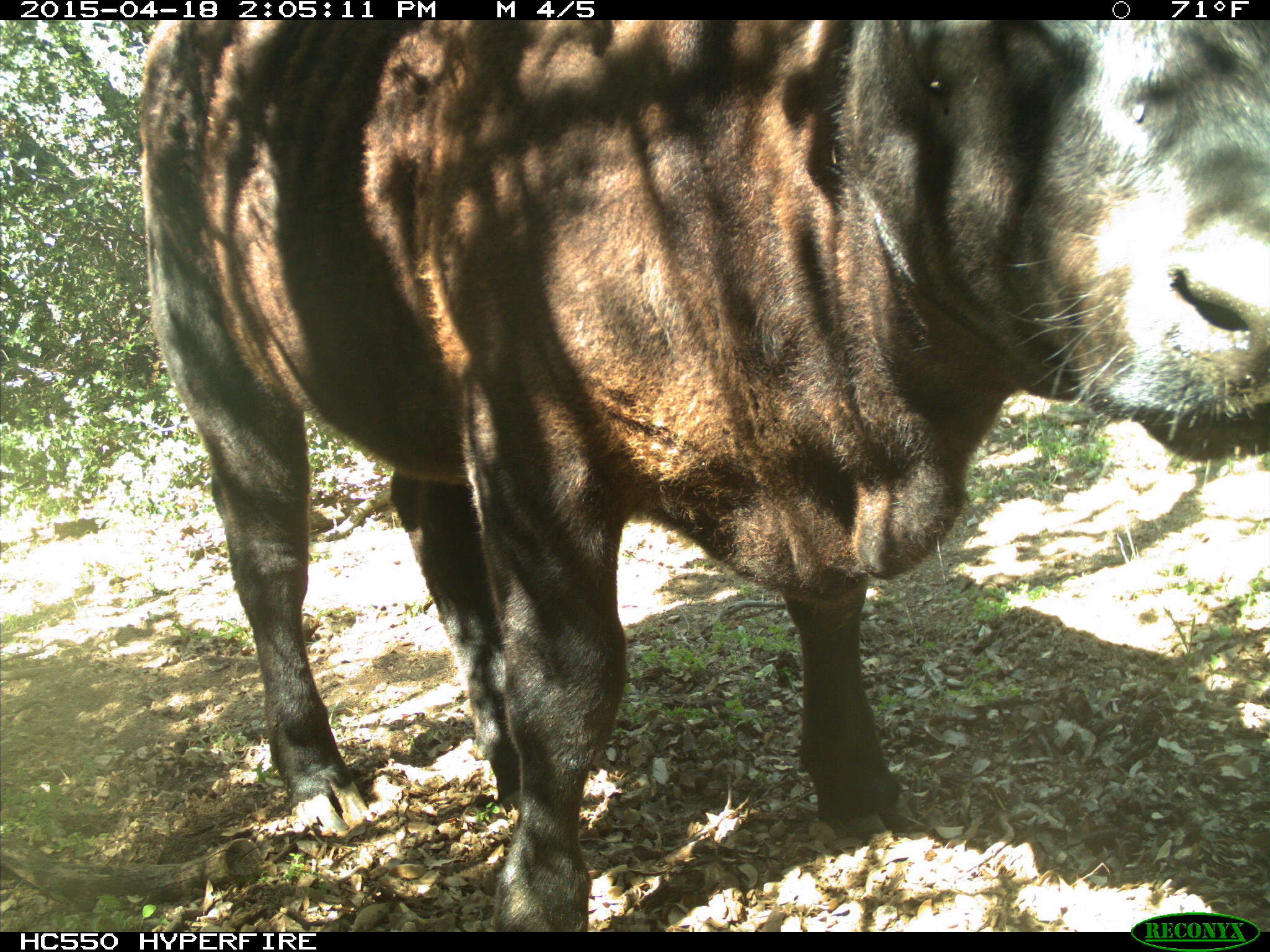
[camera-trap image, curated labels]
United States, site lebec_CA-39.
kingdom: Animalia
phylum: Chordata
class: Mammalia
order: Artiodactyla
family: Bovidae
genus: Bos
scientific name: Bos taurus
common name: domestic cow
Bos taurus (domestic cow).